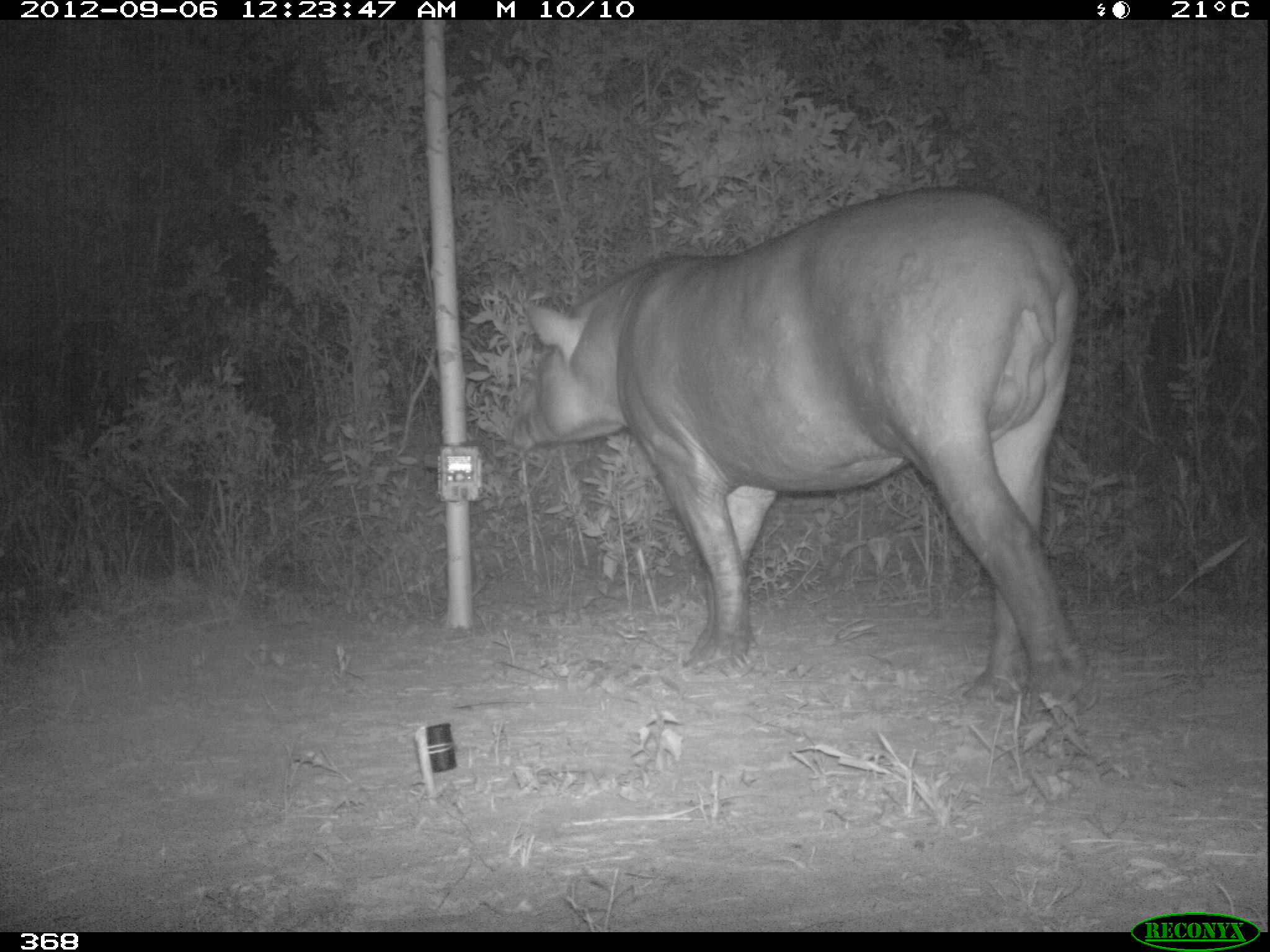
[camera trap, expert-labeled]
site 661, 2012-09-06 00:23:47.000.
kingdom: Animalia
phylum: Chordata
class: Mammalia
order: Perissodactyla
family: Tapiridae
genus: Tapirus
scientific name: Tapirus terrestris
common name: south american tapir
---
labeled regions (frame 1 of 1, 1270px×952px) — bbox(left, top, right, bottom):
tapirus terrestris: bbox(504, 186, 1097, 720)